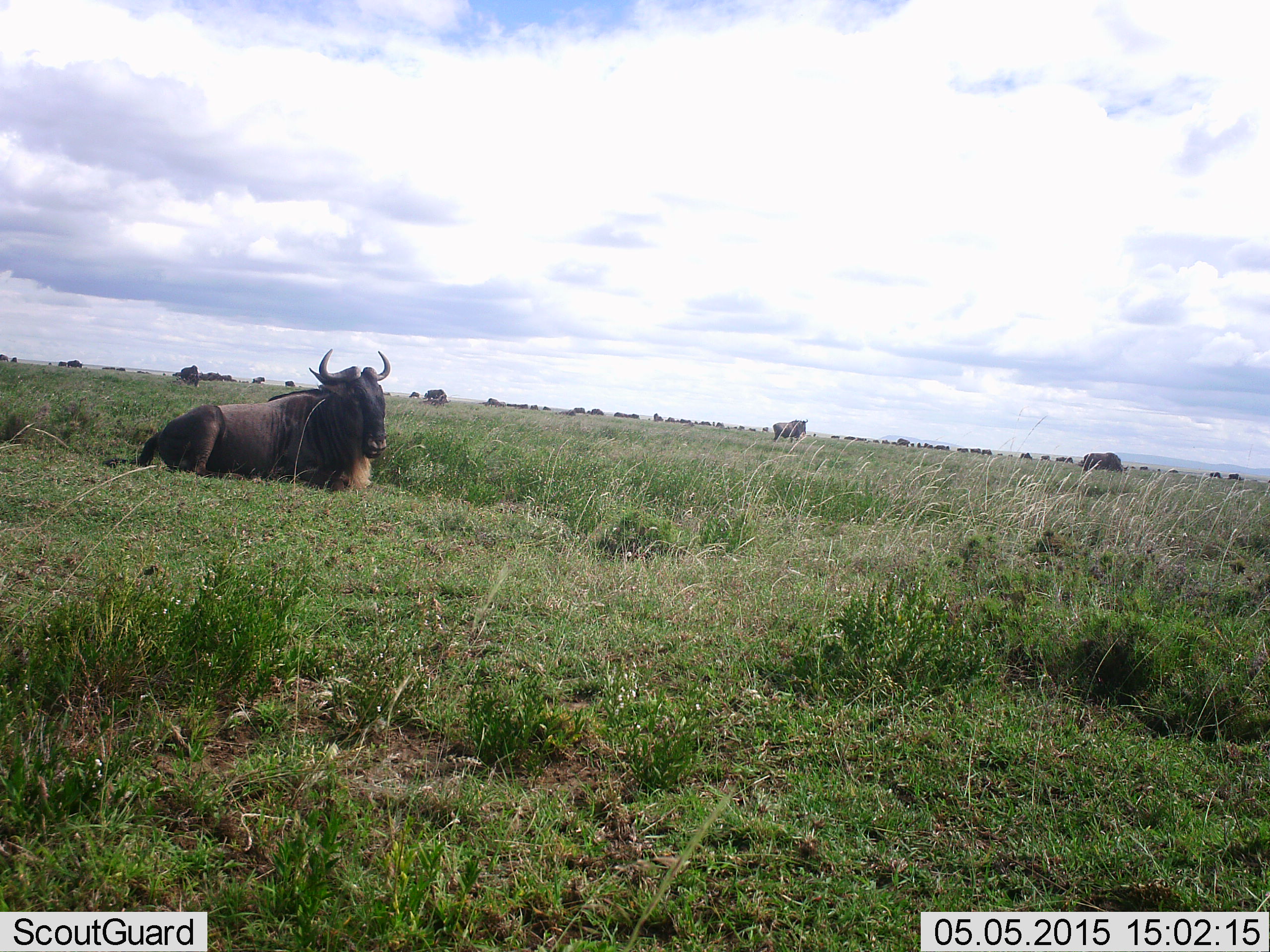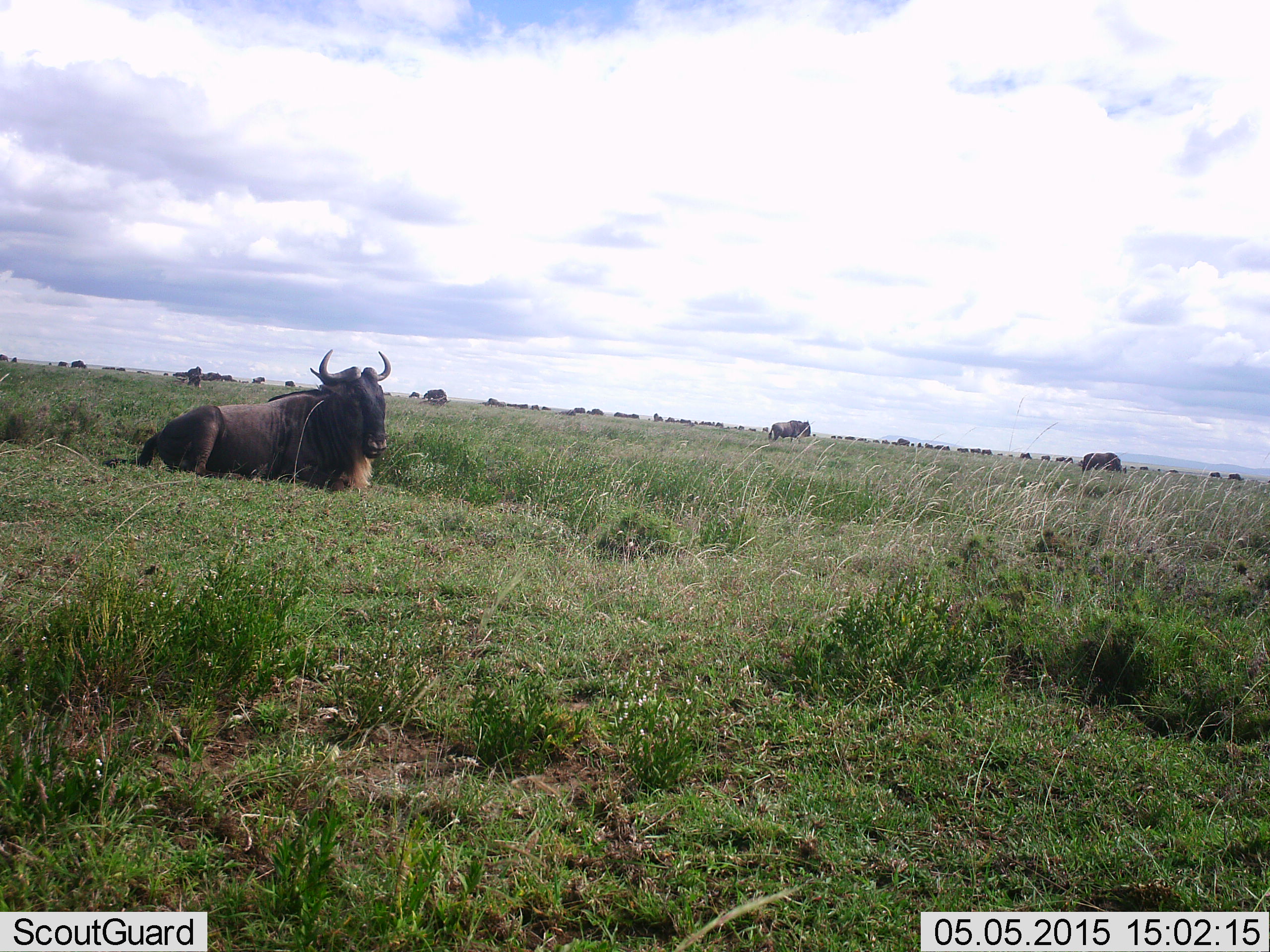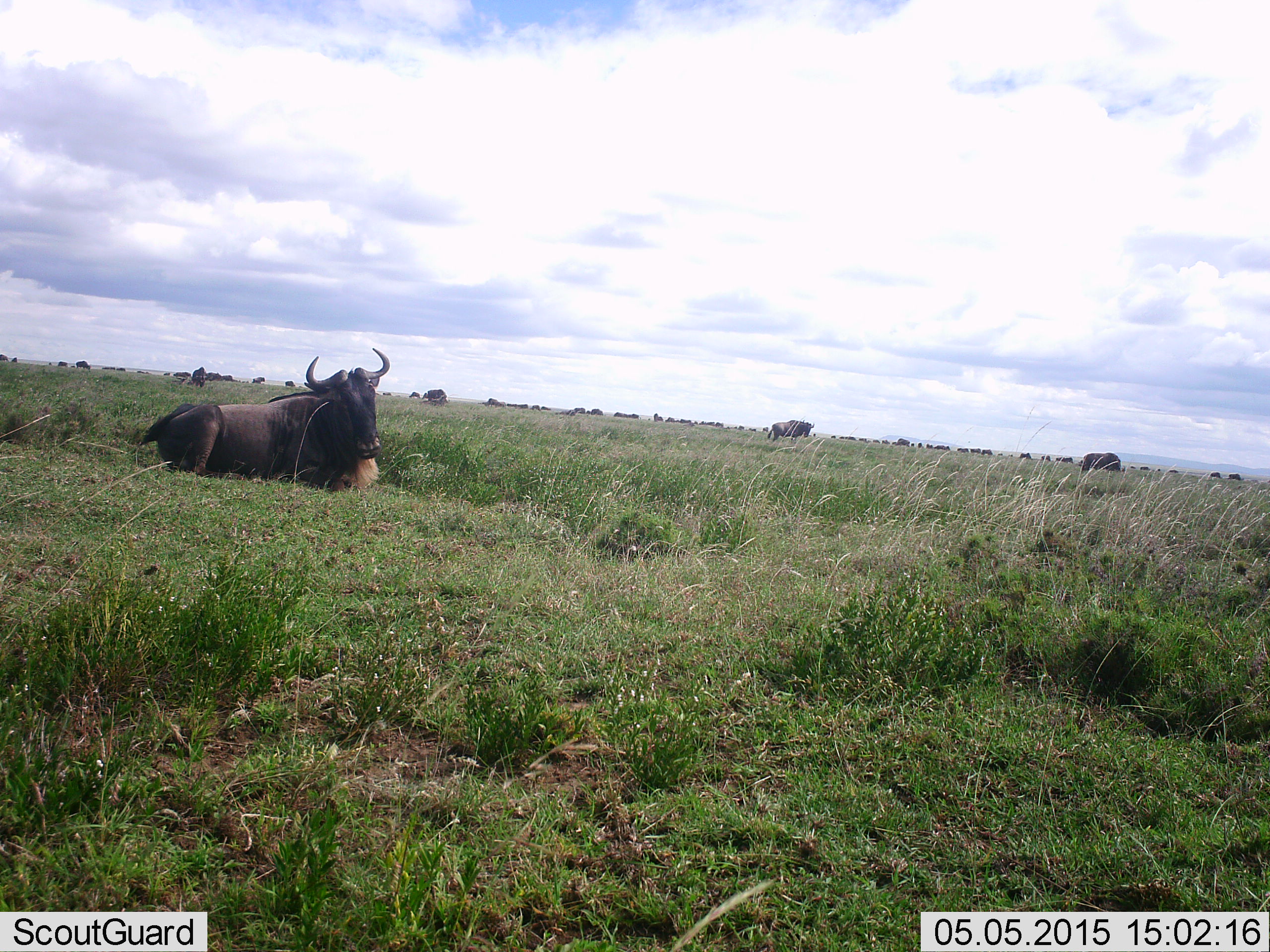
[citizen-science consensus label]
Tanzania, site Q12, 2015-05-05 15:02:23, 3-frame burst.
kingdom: Animalia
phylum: Chordata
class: Mammalia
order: Artiodactyla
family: Bovidae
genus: Connochaetes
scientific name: Connochaetes taurinus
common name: blue wildebeest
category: wildebeest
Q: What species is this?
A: Wildebeest (blue wildebeest) (Connochaetes taurinus).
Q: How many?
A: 11-50.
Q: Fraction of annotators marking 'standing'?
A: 50%.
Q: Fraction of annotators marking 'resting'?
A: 90%.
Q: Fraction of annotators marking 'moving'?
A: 30%.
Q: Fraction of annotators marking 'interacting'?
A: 0%.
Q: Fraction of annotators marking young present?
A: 0%.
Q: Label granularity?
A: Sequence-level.